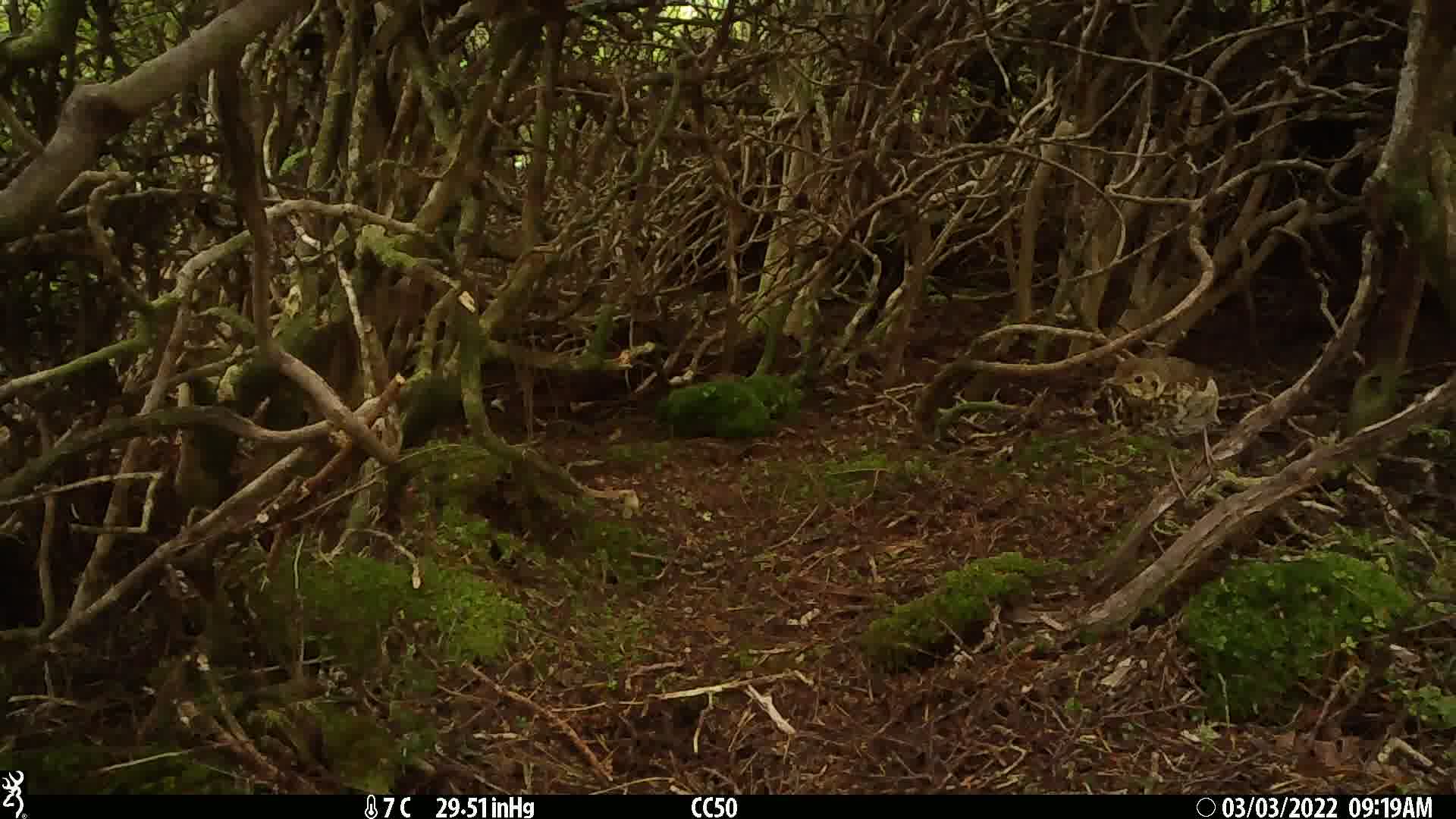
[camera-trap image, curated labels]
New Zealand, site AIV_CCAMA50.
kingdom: Animalia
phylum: Chordata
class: Aves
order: Passeriformes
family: Turdidae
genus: Turdus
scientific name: Turdus philomelos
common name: song thrush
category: thrush